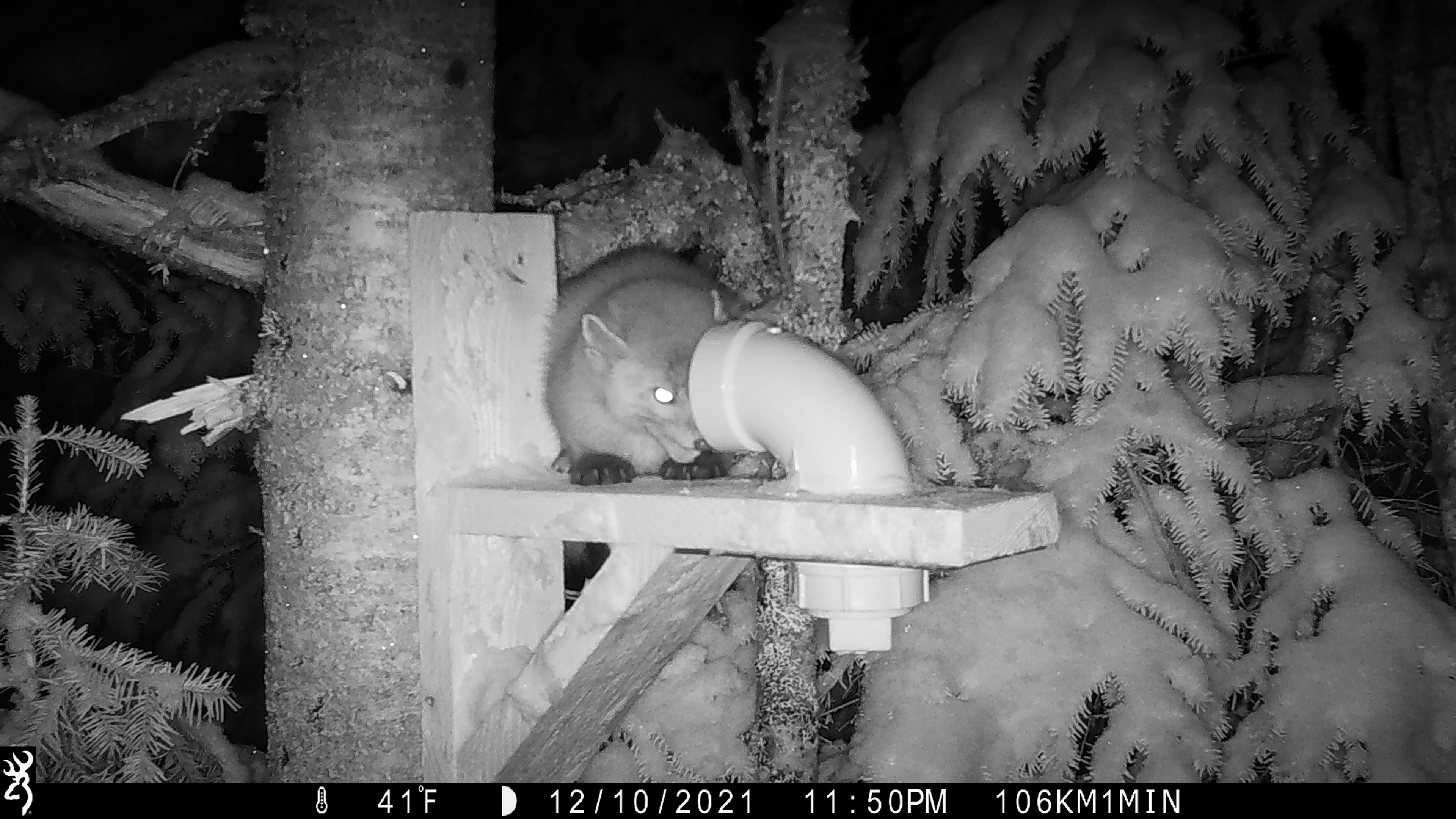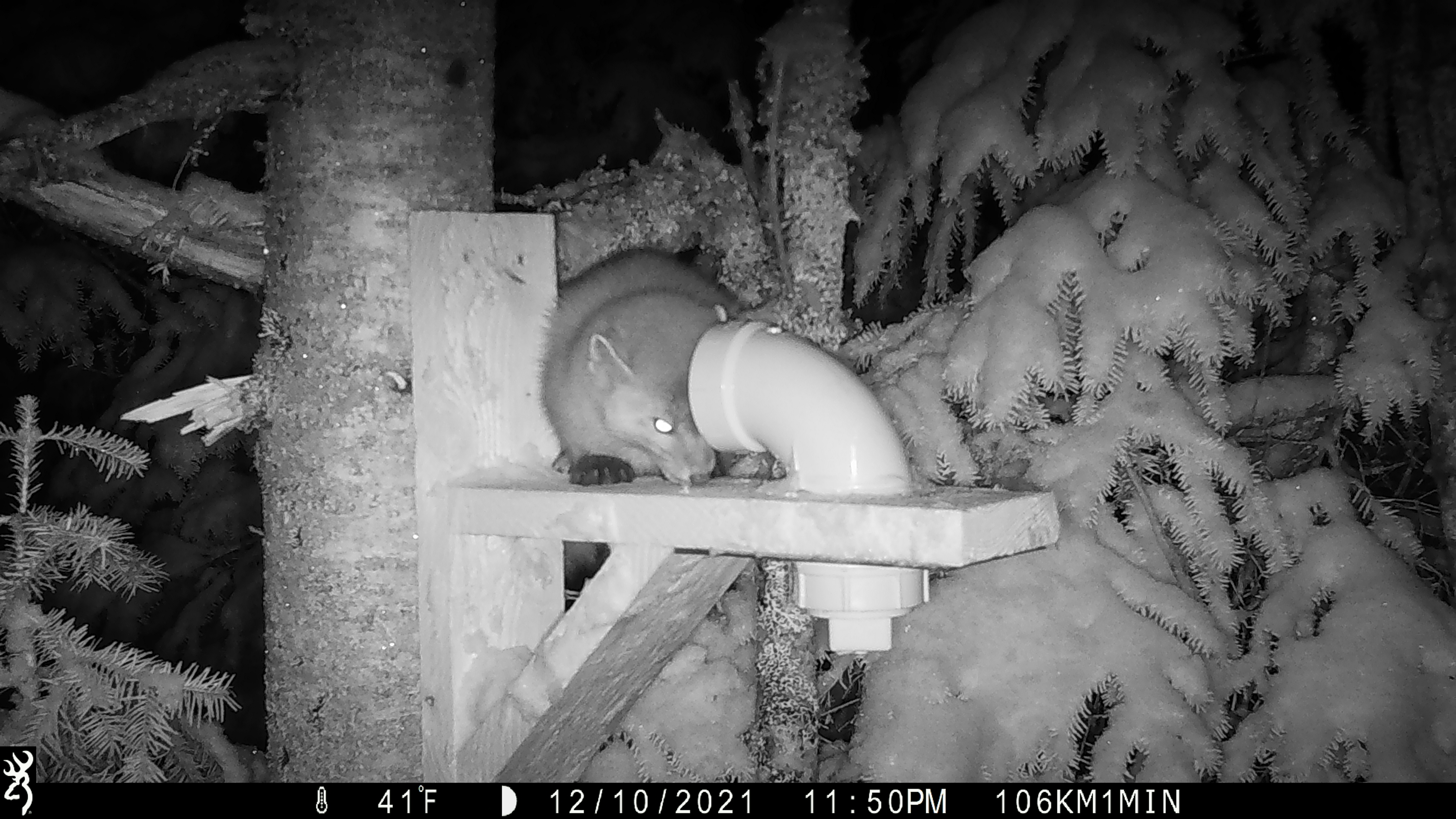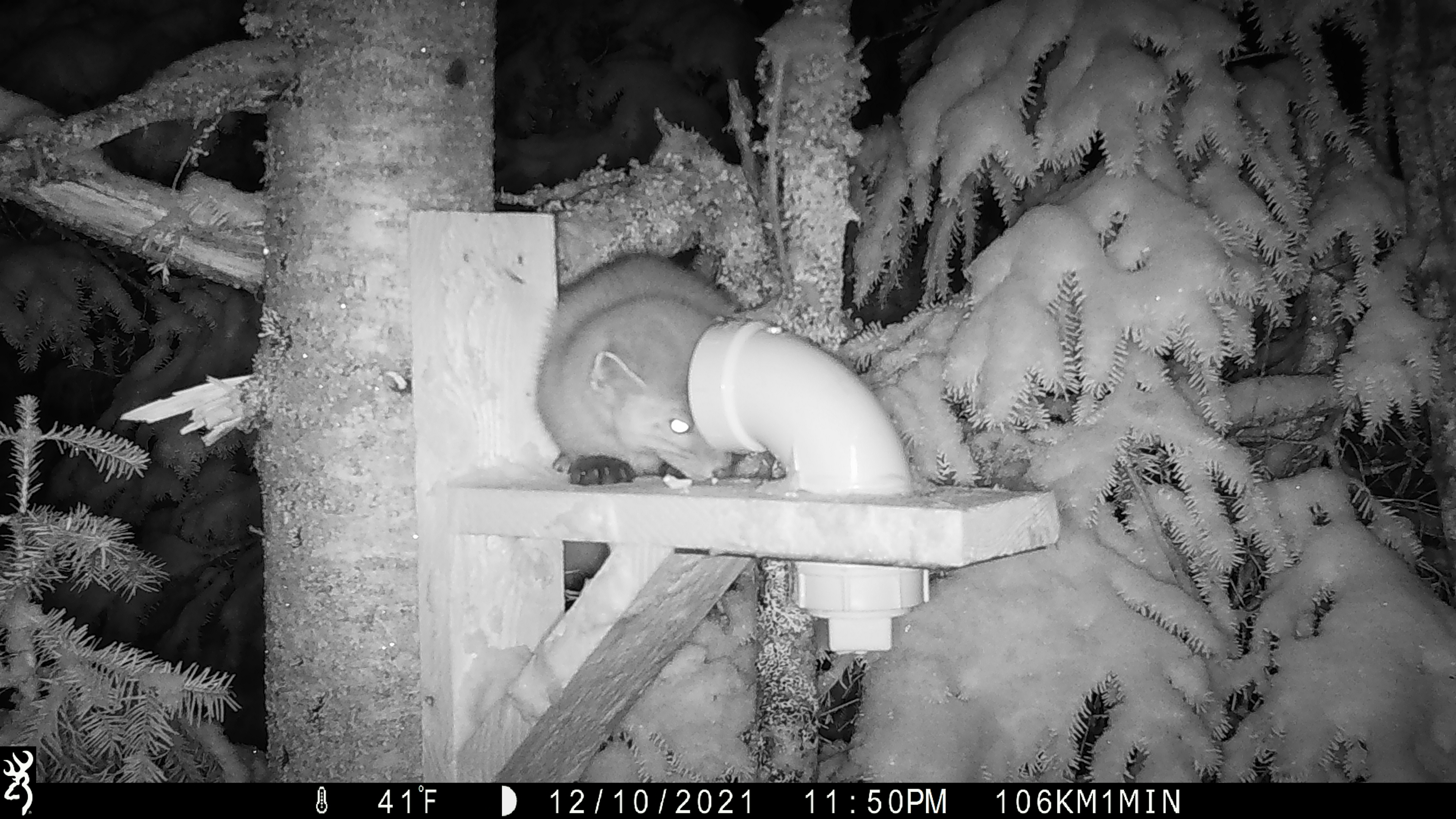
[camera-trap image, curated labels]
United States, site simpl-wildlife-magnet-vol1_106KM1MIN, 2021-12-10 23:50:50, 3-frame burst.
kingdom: Animalia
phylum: Chordata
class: Mammalia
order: Carnivora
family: Mustelidae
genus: Martes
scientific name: Martes americana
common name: american marten